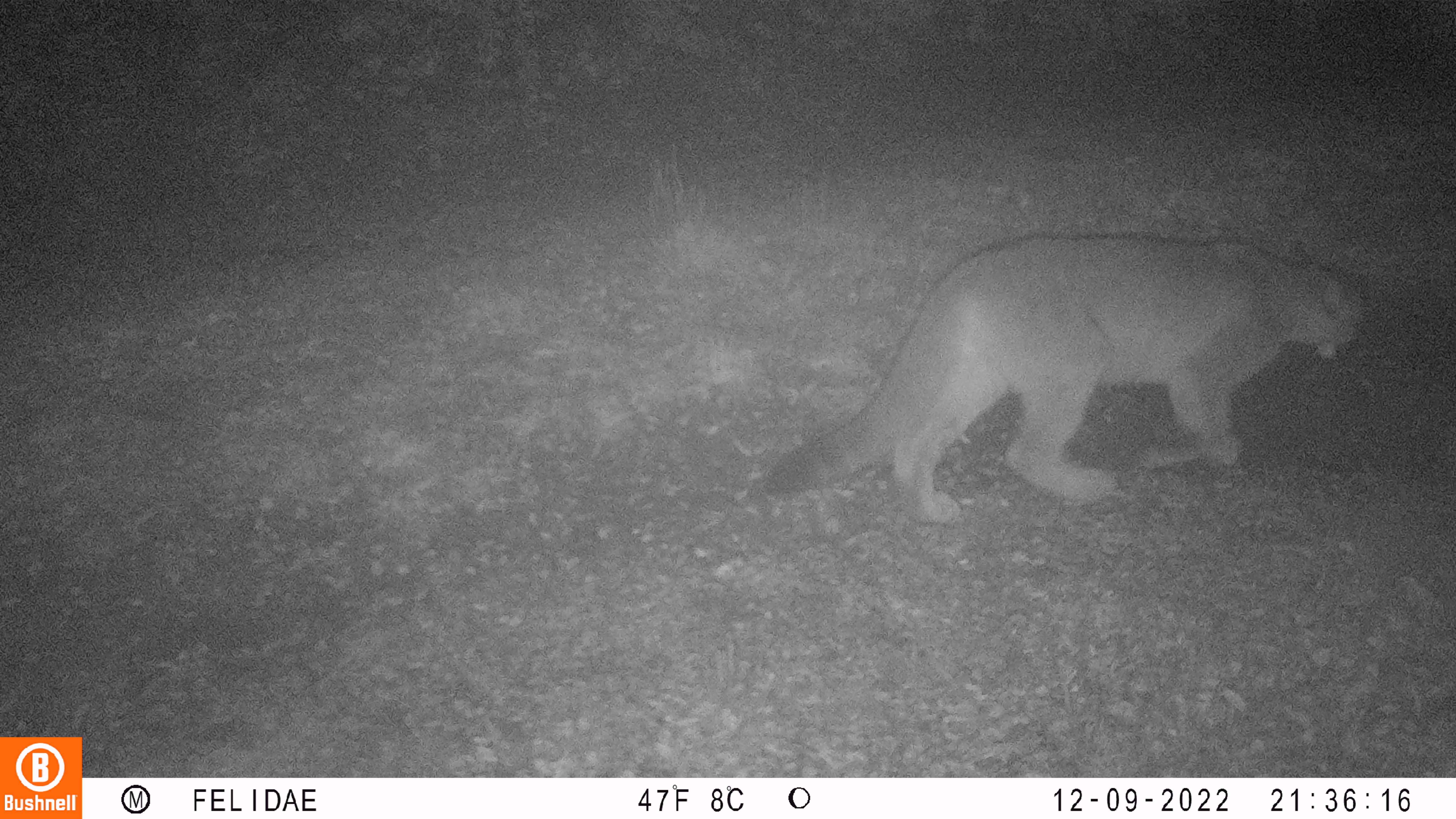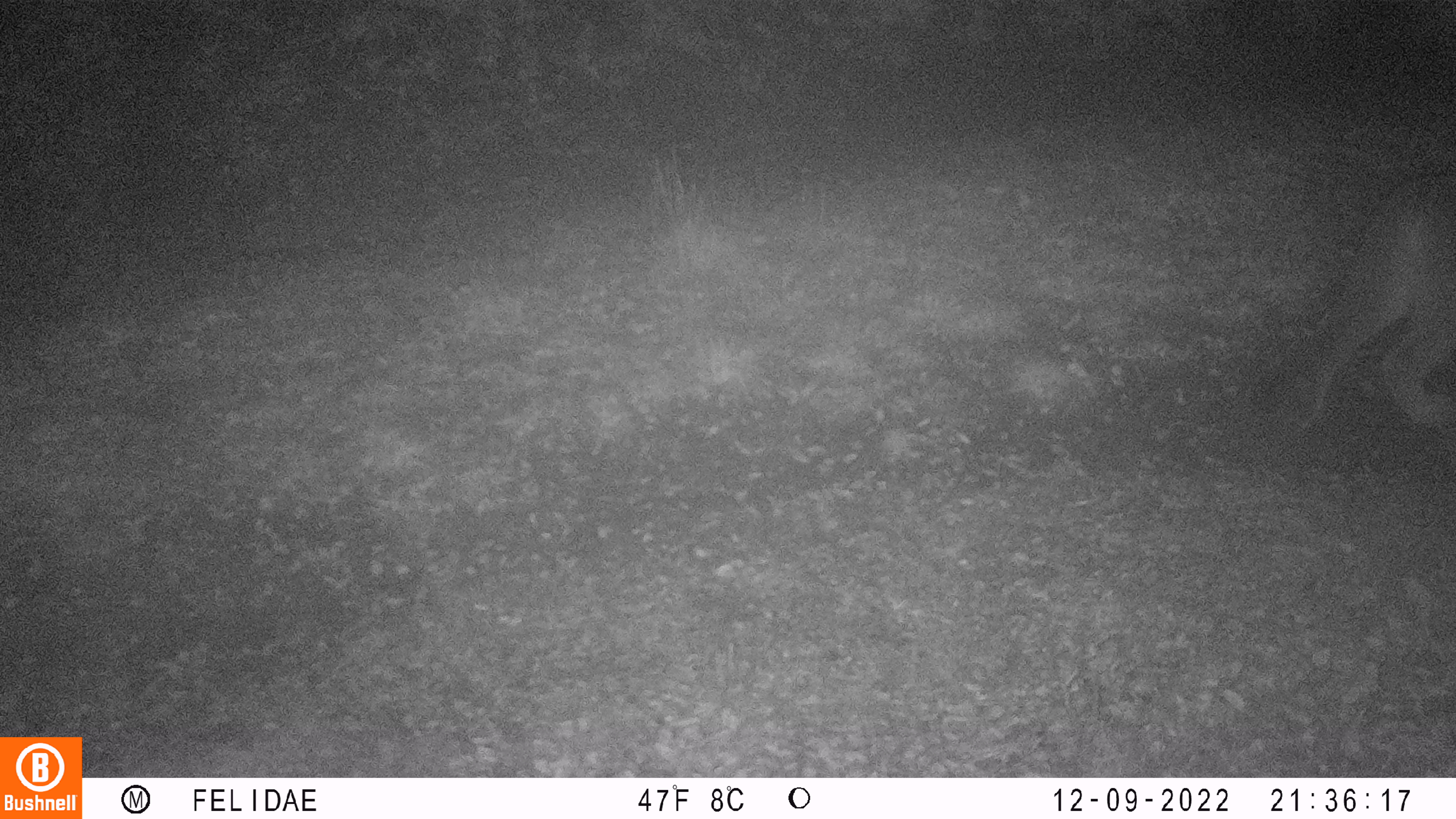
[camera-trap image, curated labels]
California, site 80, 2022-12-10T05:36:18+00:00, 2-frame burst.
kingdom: Animalia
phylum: Chordata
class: Mammalia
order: Carnivora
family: Felidae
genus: Puma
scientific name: Puma concolor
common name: puma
Puma (Puma concolor).